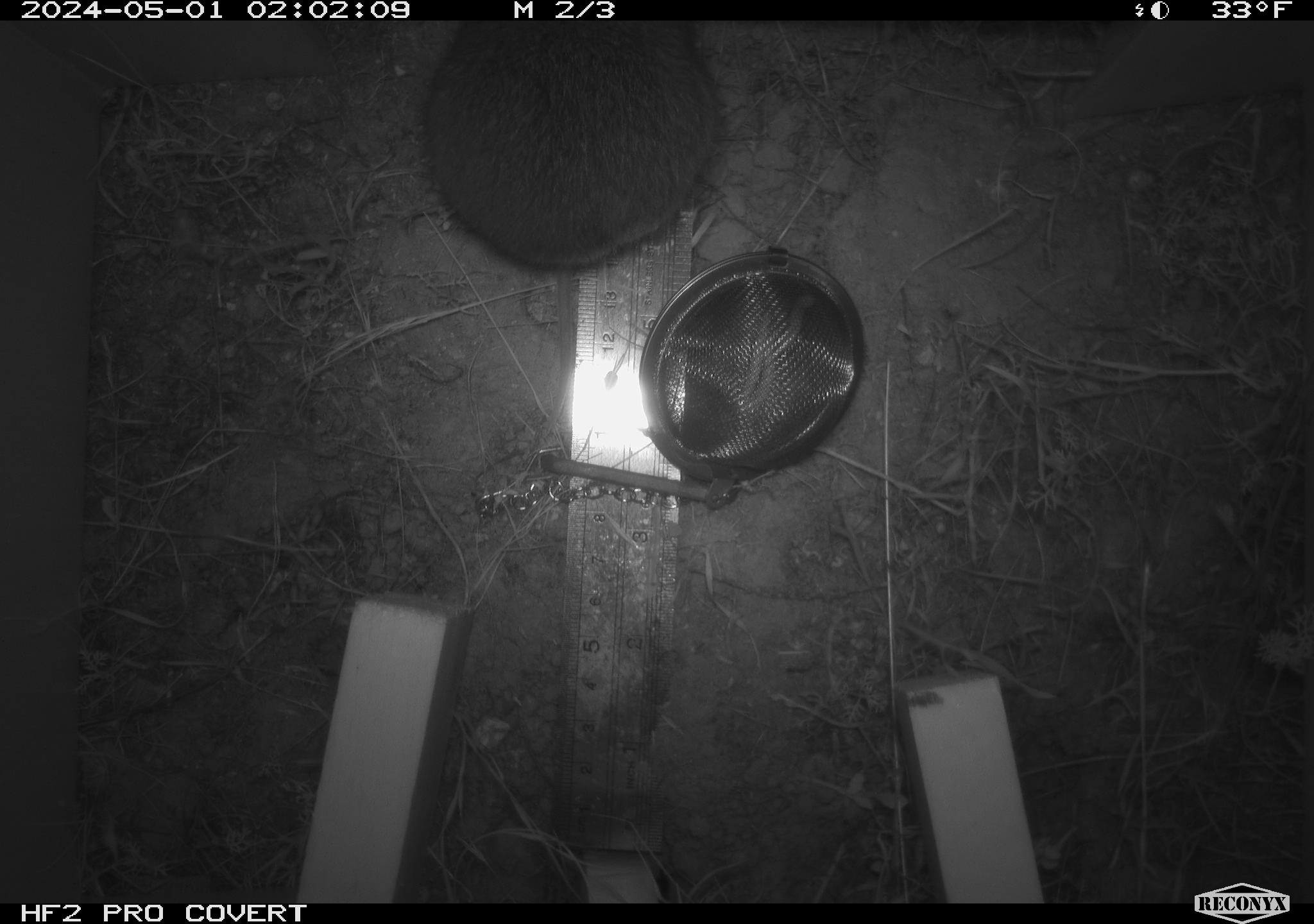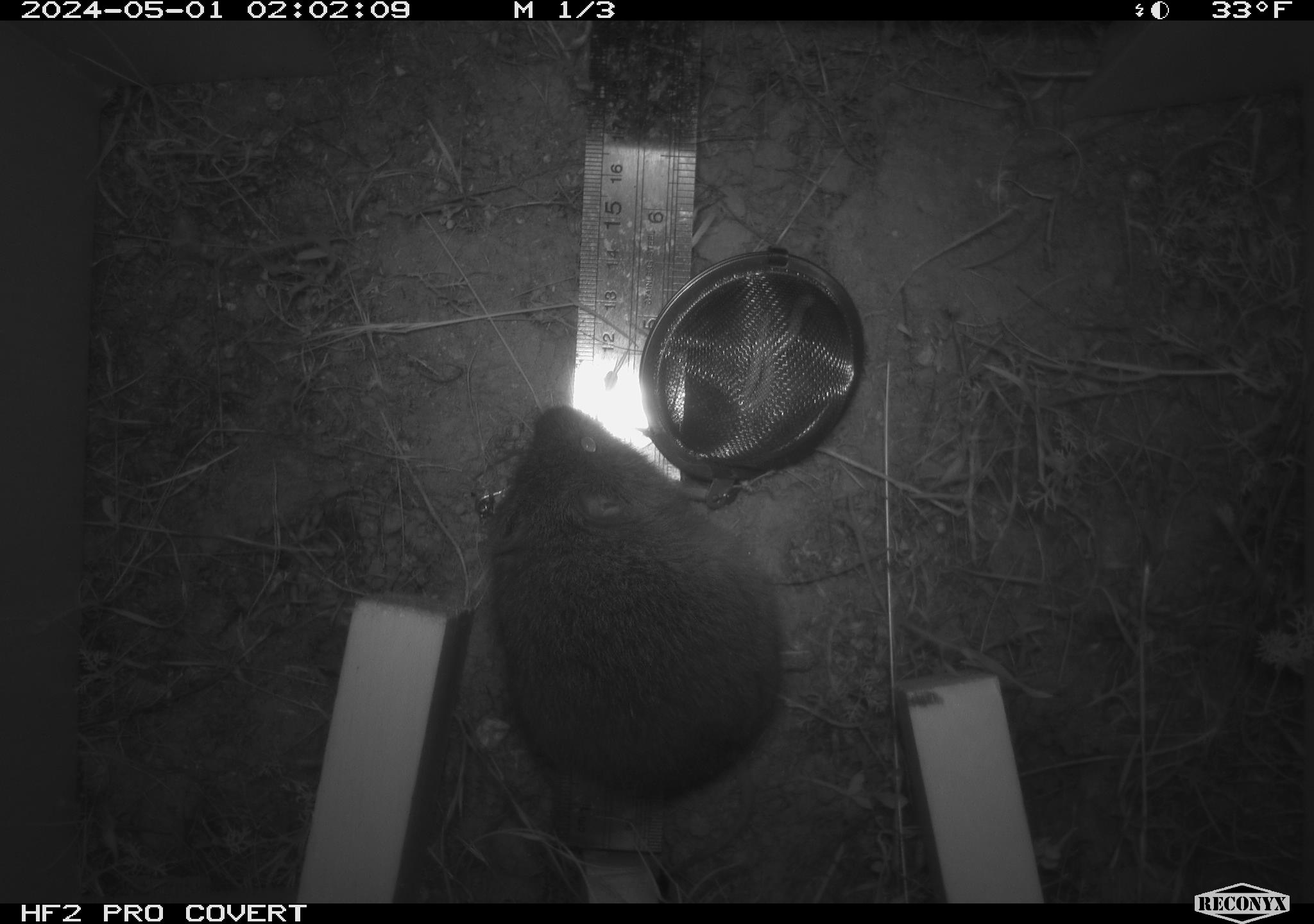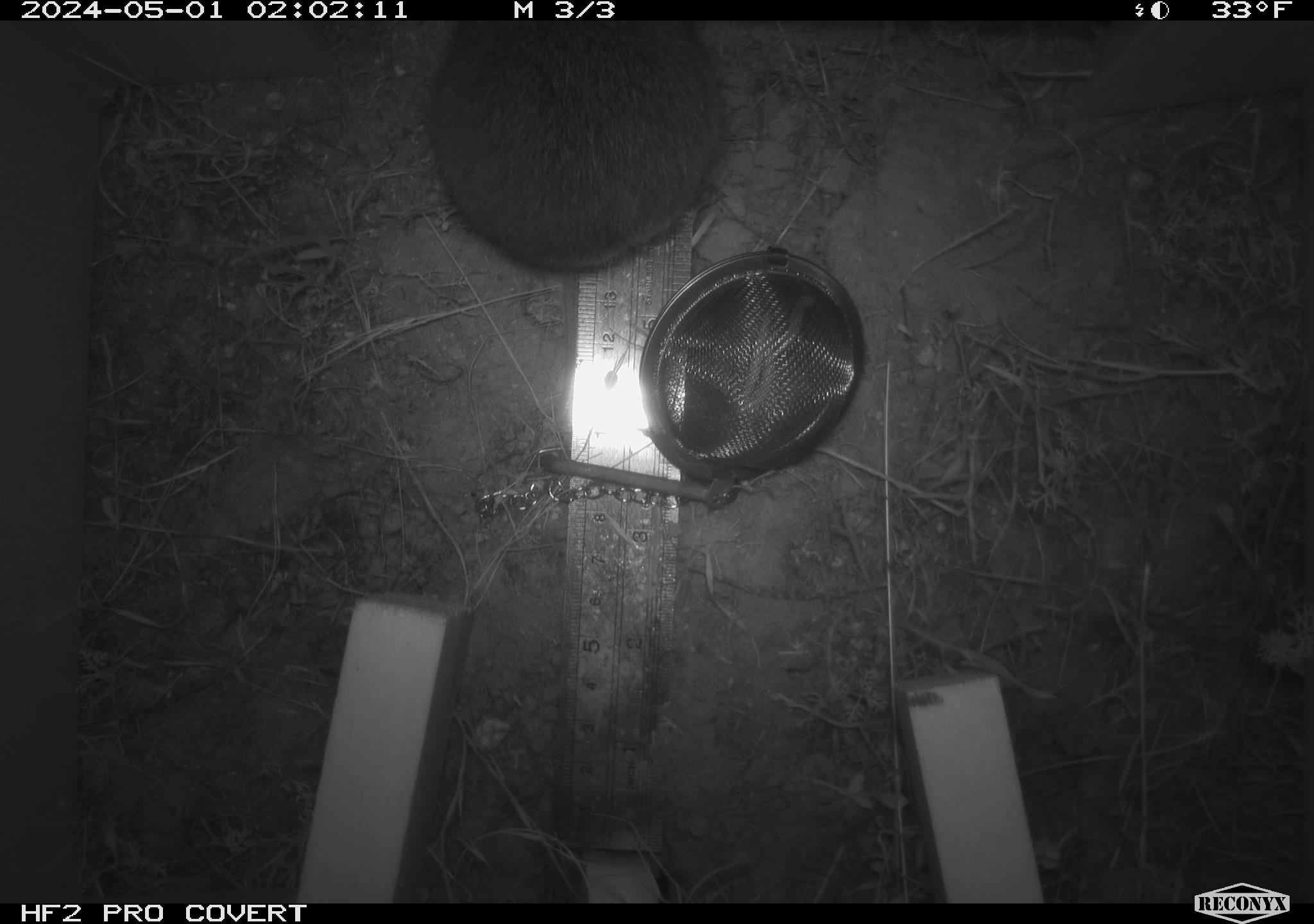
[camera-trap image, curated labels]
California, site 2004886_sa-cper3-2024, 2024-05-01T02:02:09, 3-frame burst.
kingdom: Animalia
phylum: Chordata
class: Mammalia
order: Rodentia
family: Cricetidae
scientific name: Arvicolinae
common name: voles, lemmings, and muskrats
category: arvicolinae subfamily